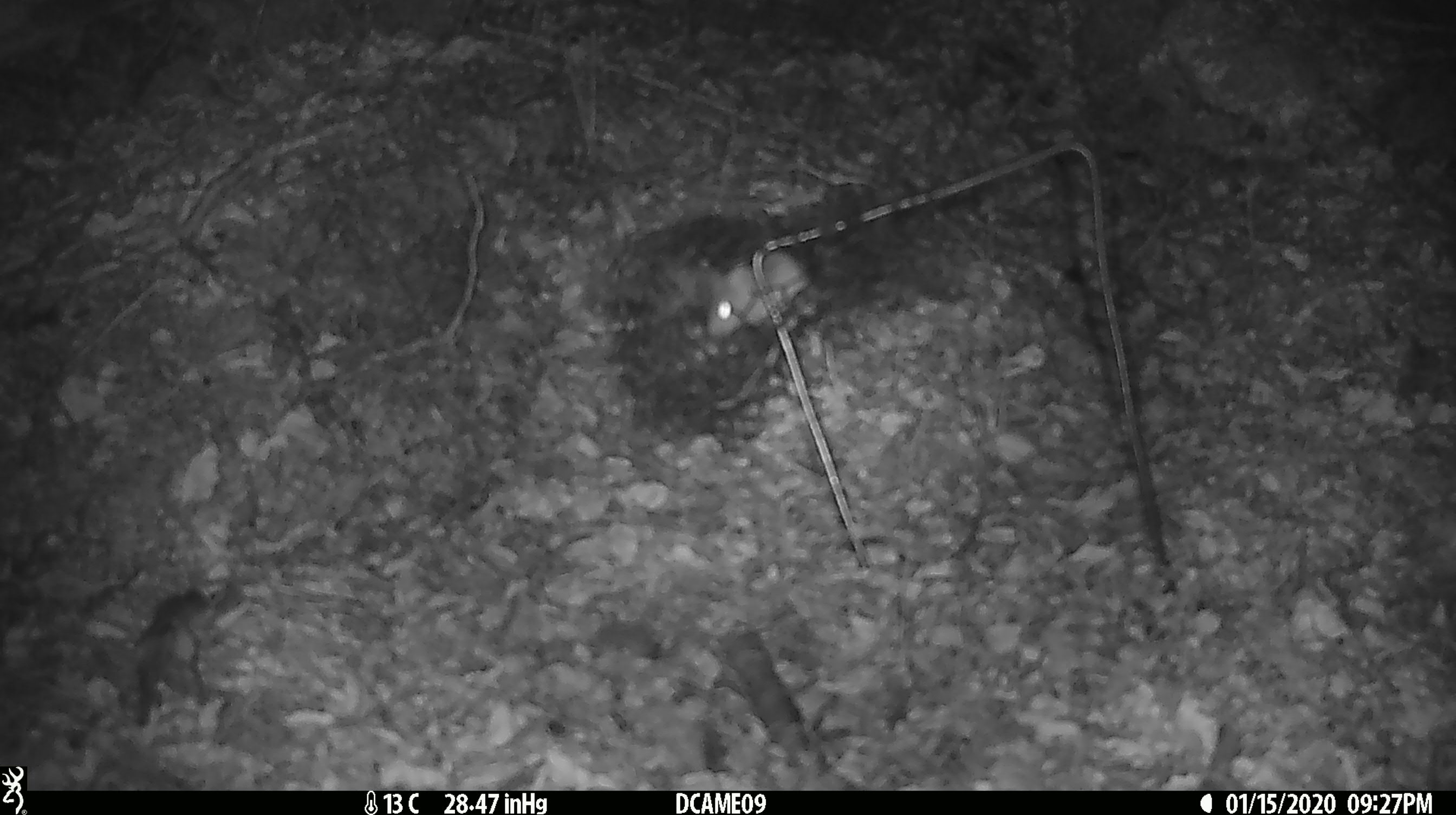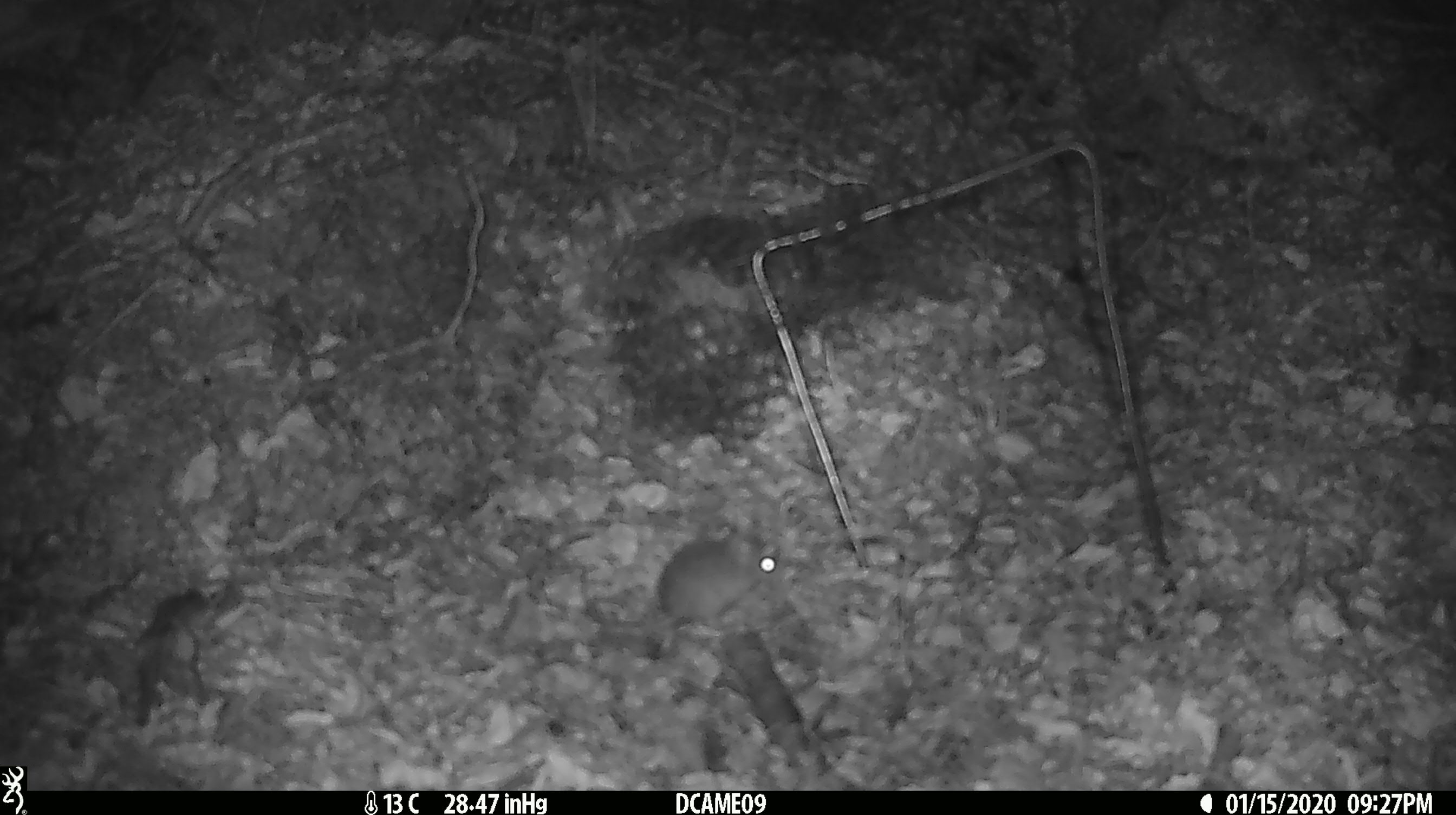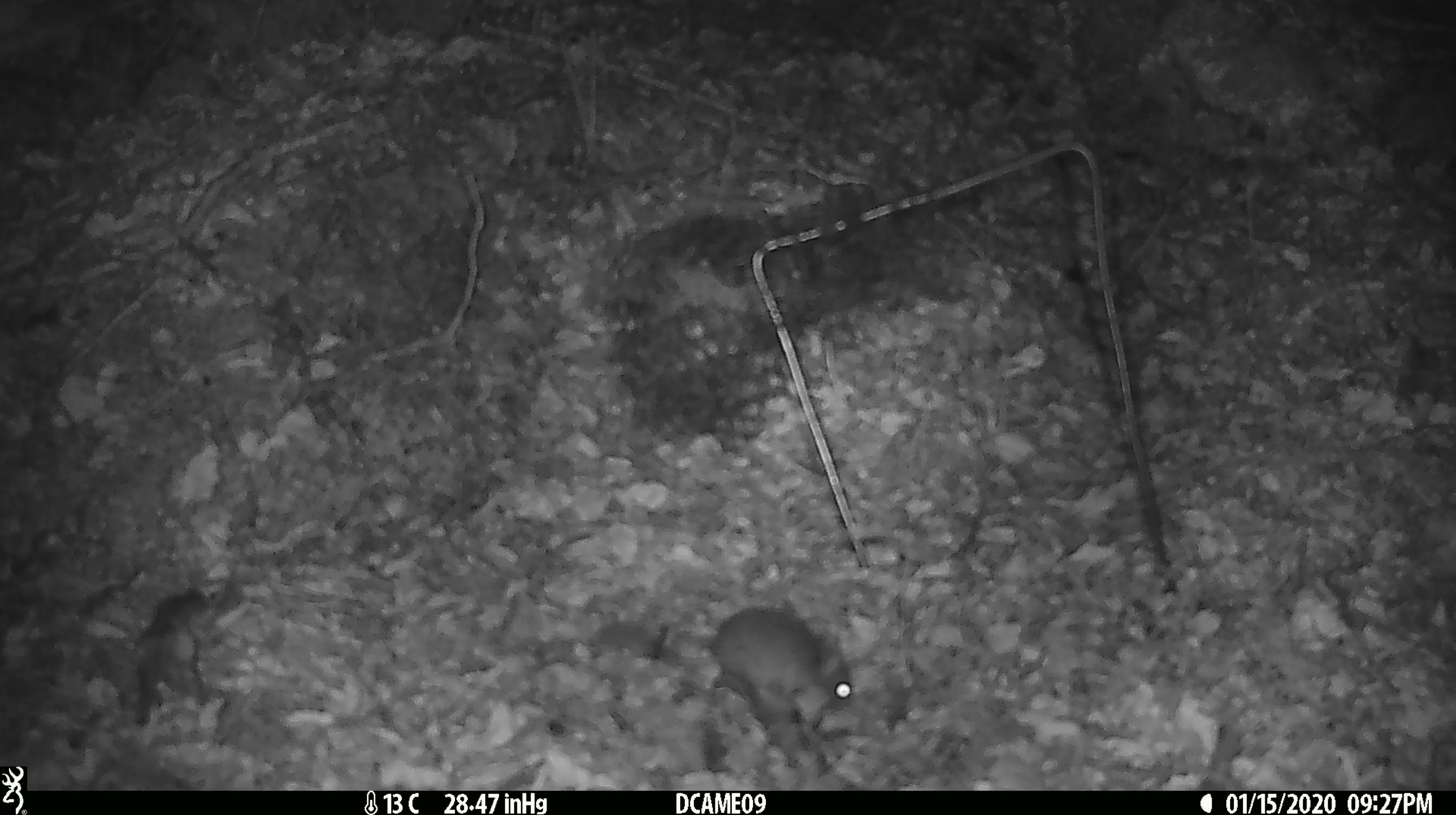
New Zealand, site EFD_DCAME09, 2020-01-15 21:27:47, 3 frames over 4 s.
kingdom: Animalia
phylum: Chordata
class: Mammalia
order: Rodentia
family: Muridae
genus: Mus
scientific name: Mus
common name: mouse